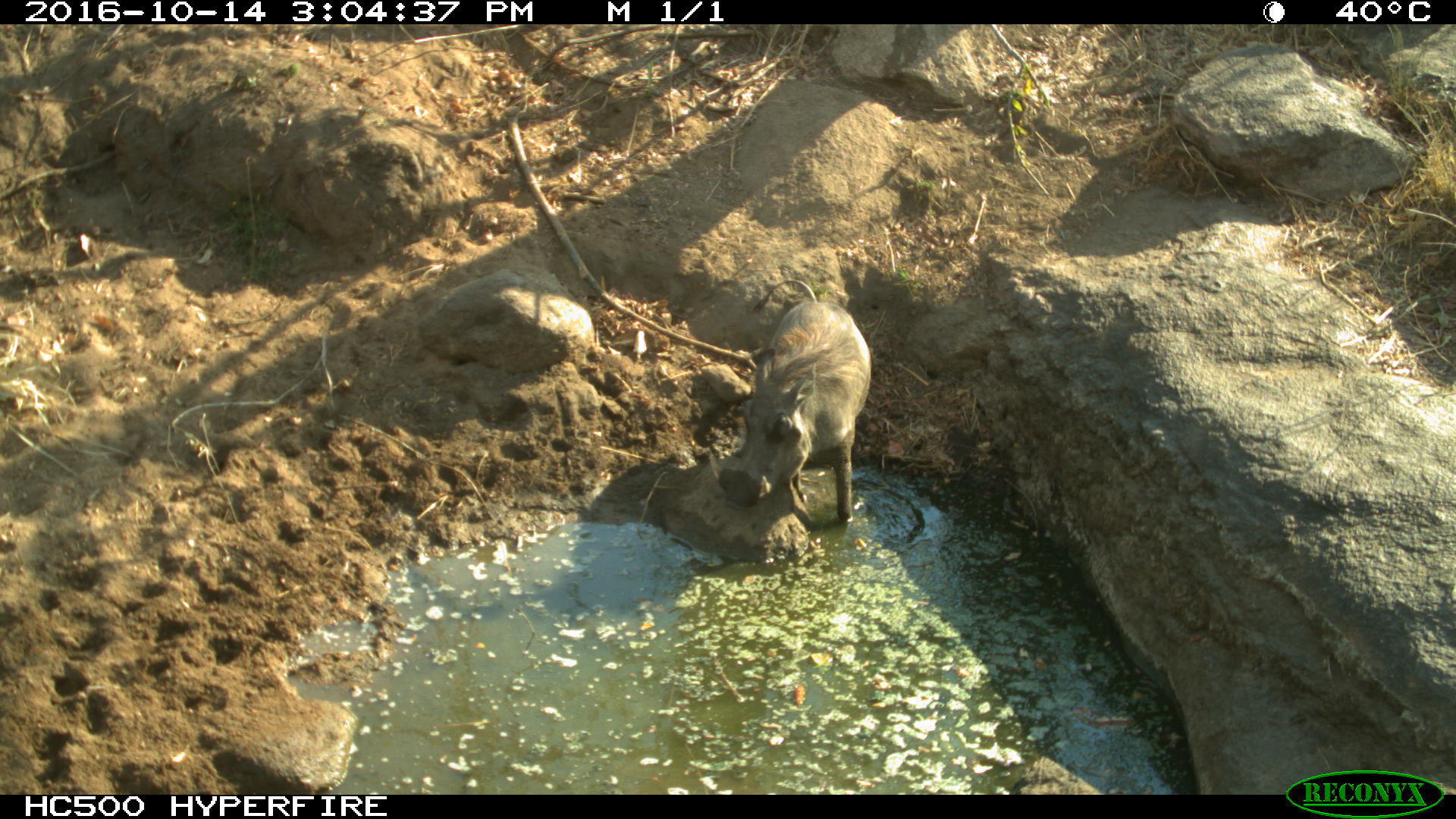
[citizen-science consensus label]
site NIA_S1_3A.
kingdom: Animalia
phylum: Chordata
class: Mammalia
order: Artiodactyla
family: Suidae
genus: Phacochoerus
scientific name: Phacochoerus africanus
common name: warthog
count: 1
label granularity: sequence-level